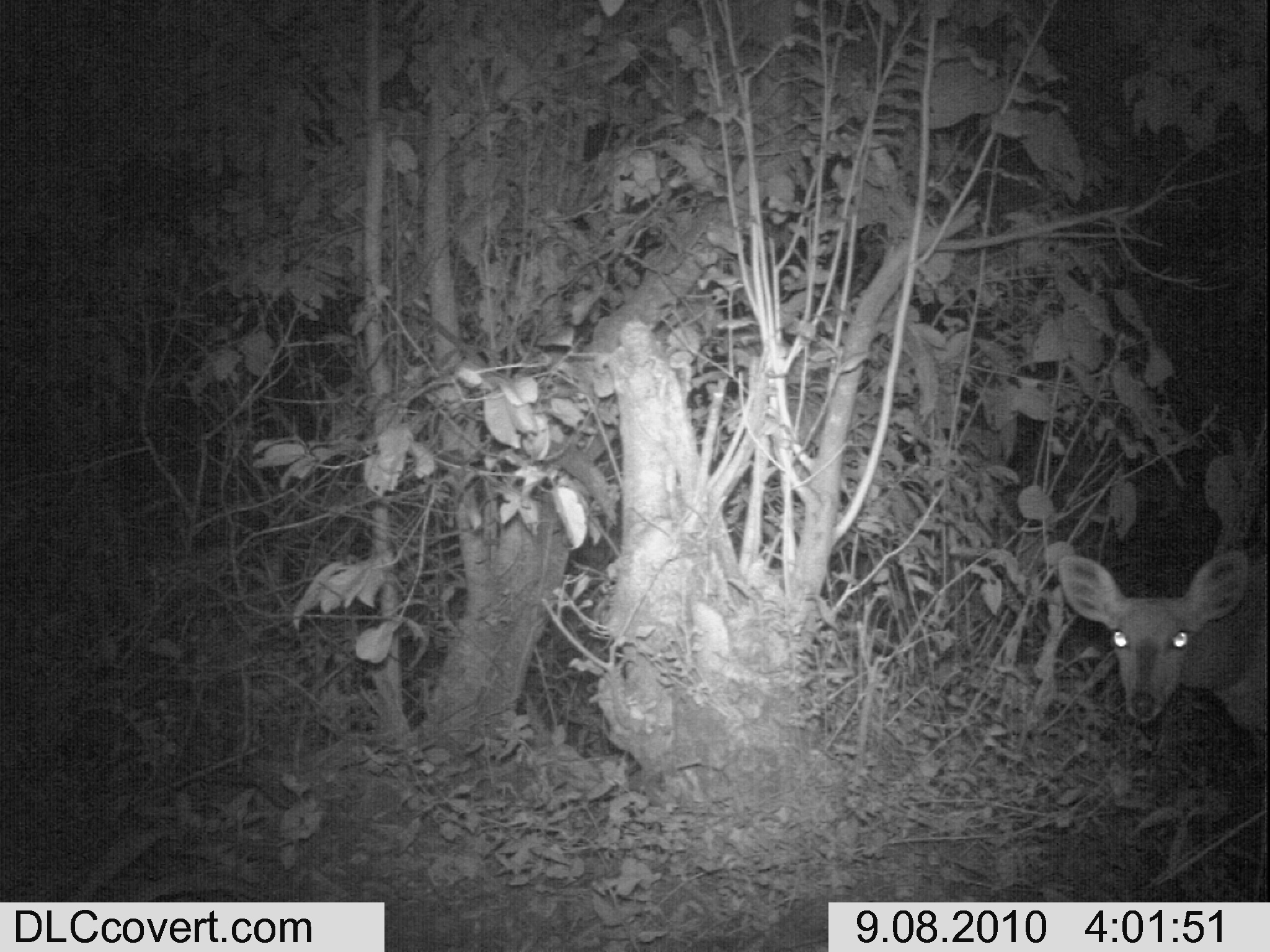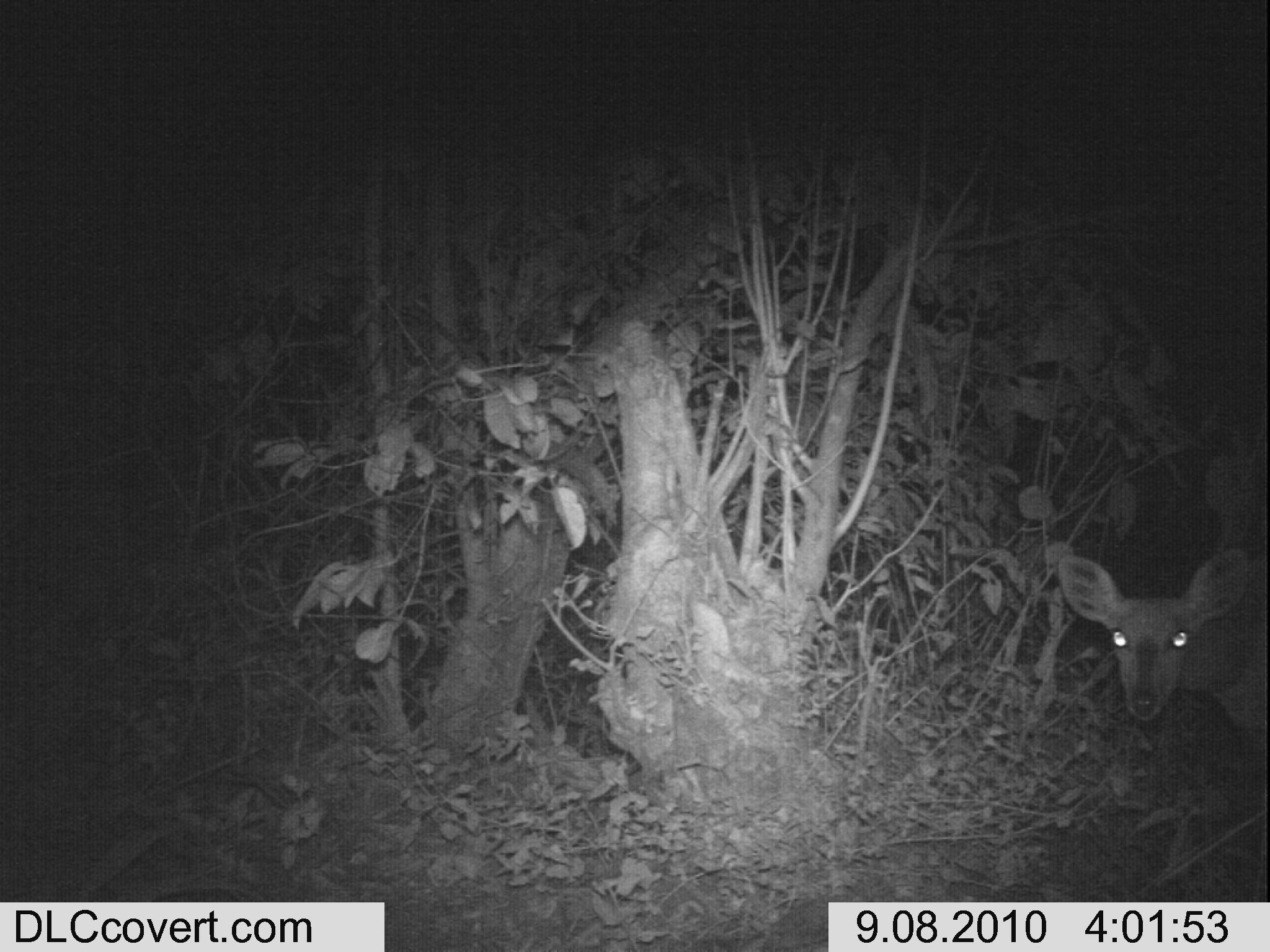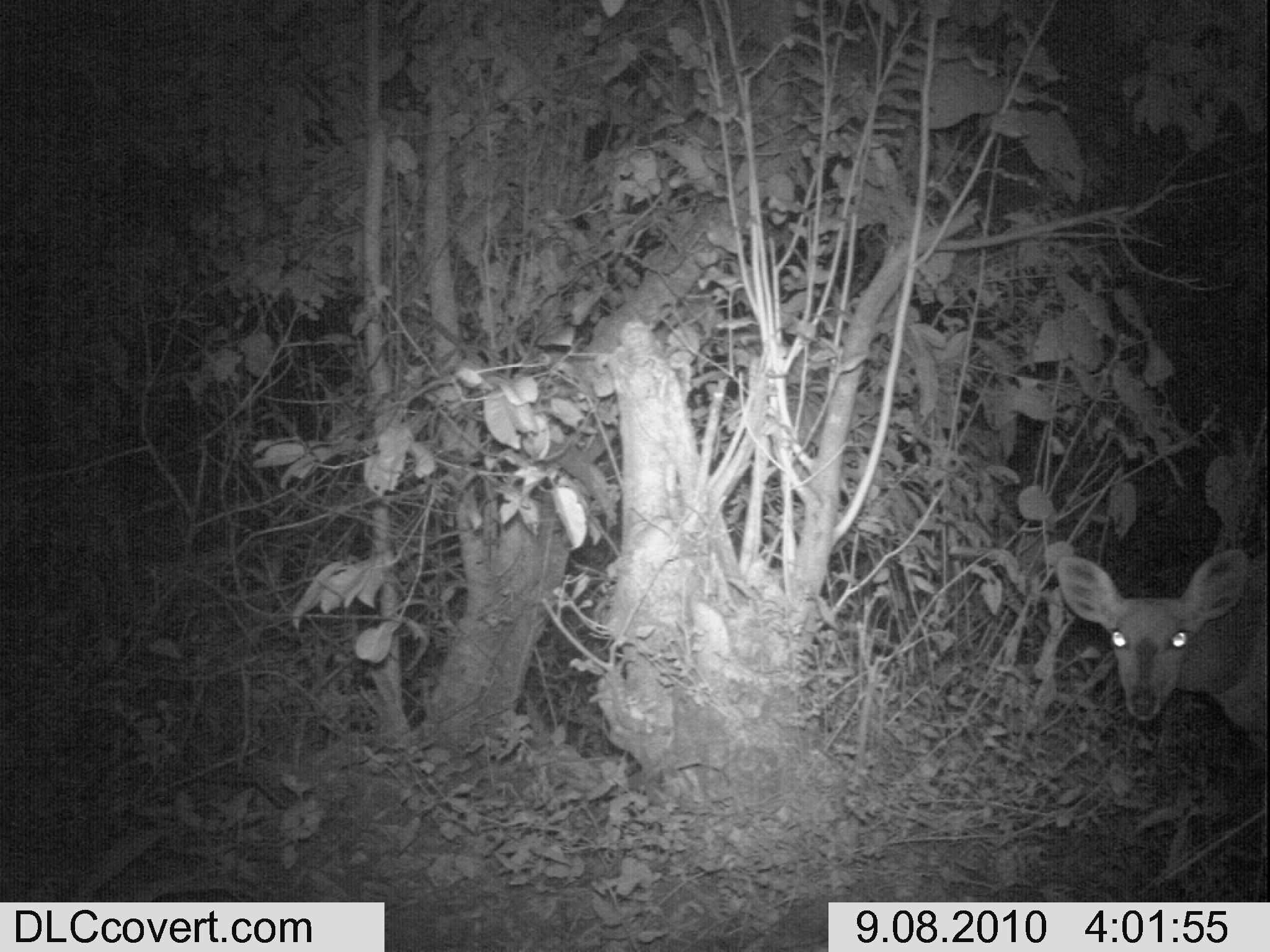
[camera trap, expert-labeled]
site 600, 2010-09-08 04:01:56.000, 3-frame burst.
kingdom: Animalia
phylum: Chordata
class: Mammalia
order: Artiodactyla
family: Bovidae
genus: Tragelaphus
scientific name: Tragelaphus scriptus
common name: bushbuck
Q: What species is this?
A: Tragelaphus scriptus (bushbuck).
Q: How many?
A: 1.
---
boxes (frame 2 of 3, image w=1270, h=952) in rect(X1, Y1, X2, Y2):
tragelaphus scriptus: rect(1048, 547, 1262, 762)